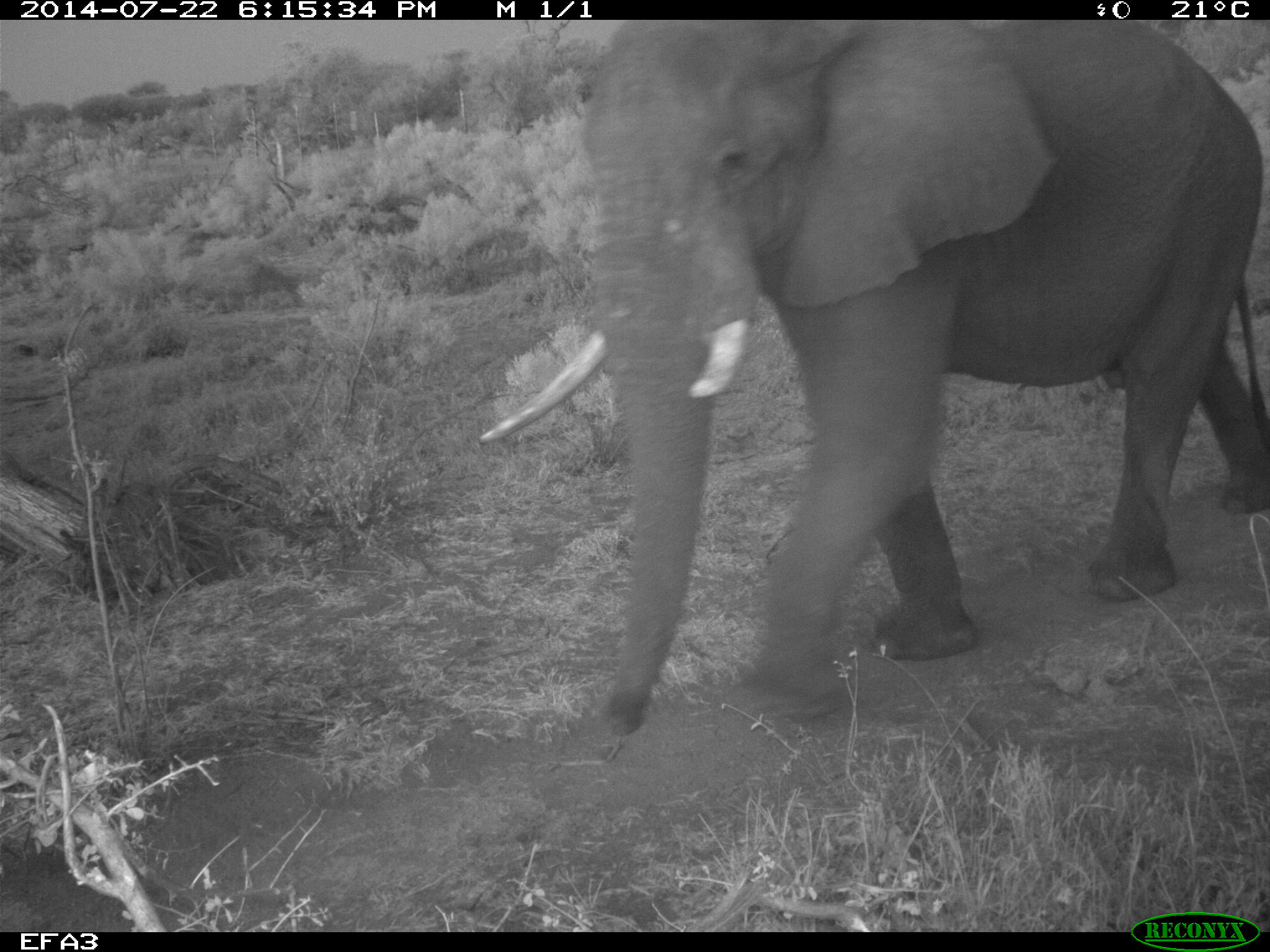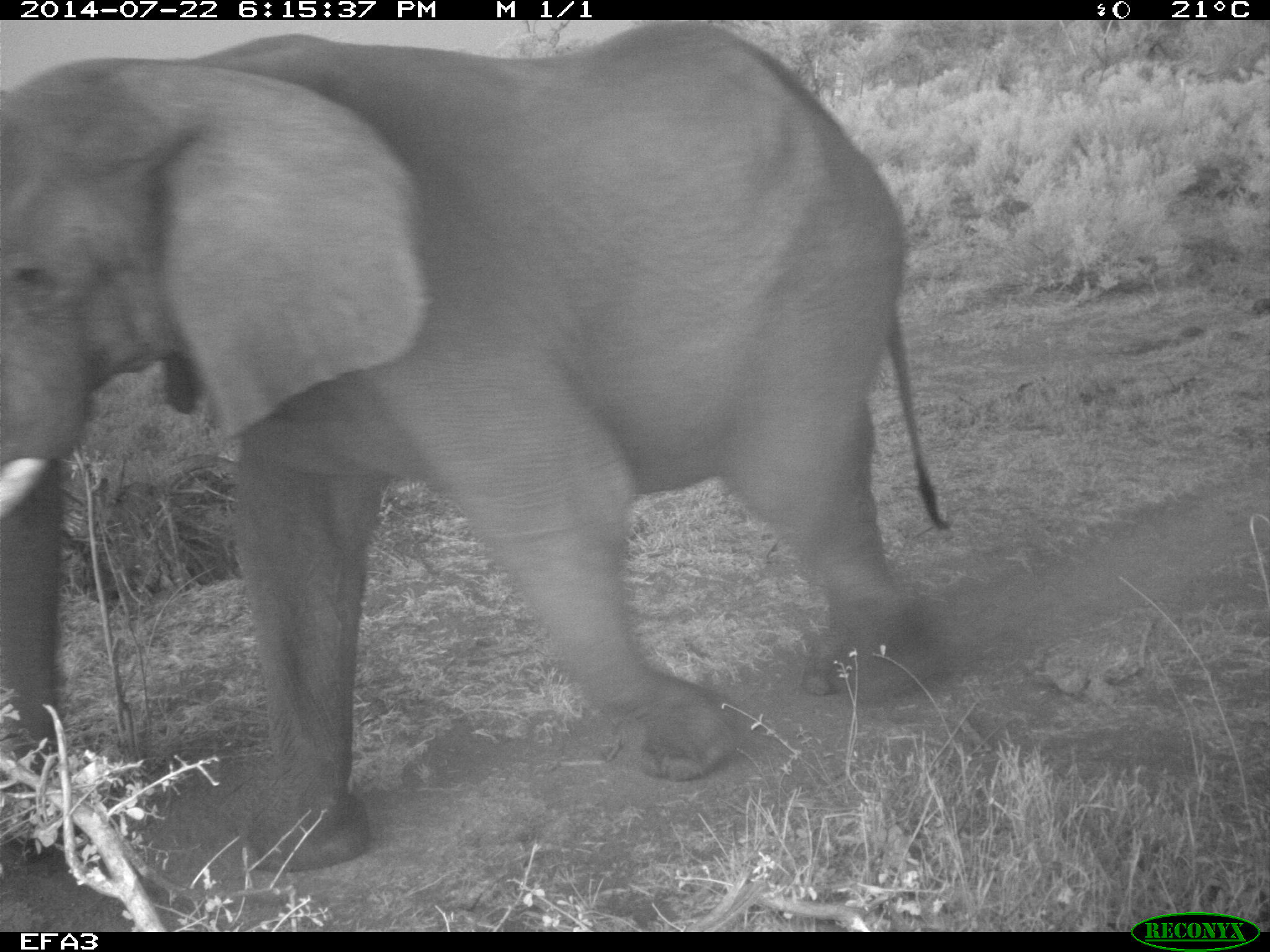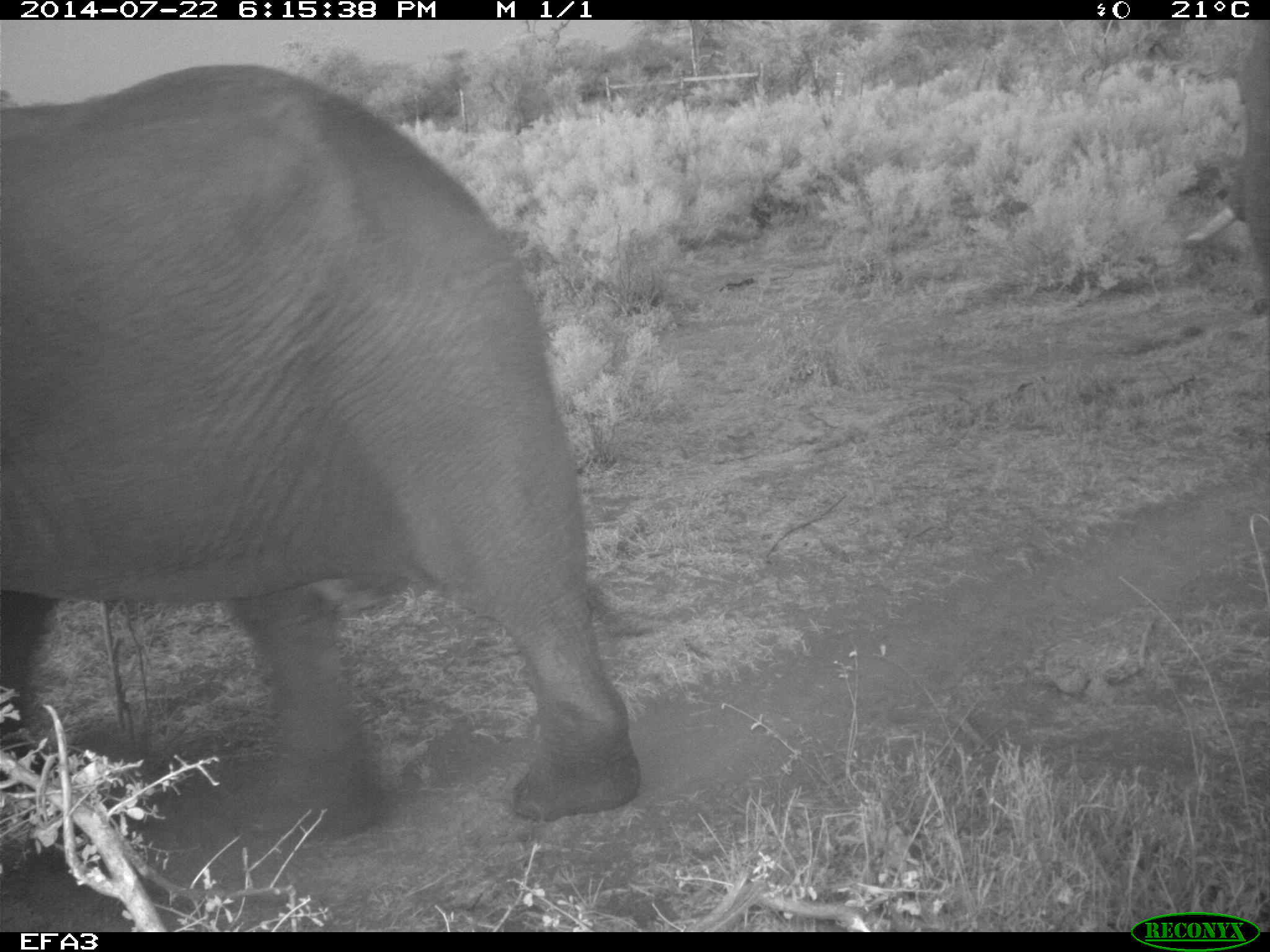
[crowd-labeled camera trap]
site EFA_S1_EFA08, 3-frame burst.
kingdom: Animalia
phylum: Chordata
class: Mammalia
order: Proboscidea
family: Elephantidae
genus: Loxodonta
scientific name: Loxodonta africana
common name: african bush elephant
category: elephant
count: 2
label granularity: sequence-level